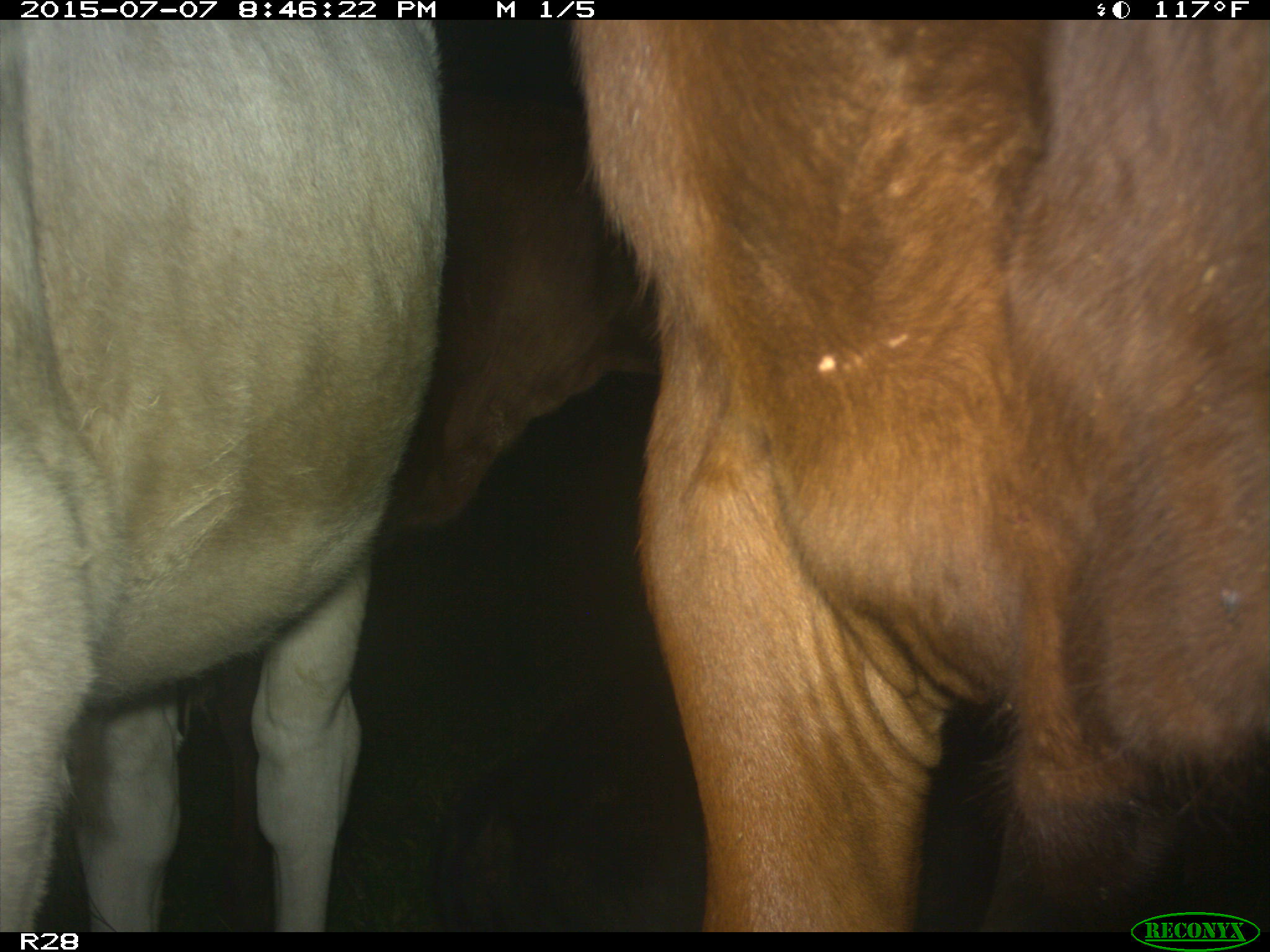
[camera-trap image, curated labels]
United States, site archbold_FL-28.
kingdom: Animalia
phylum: Chordata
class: Mammalia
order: Artiodactyla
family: Bovidae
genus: Bos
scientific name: Bos taurus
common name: domestic cow